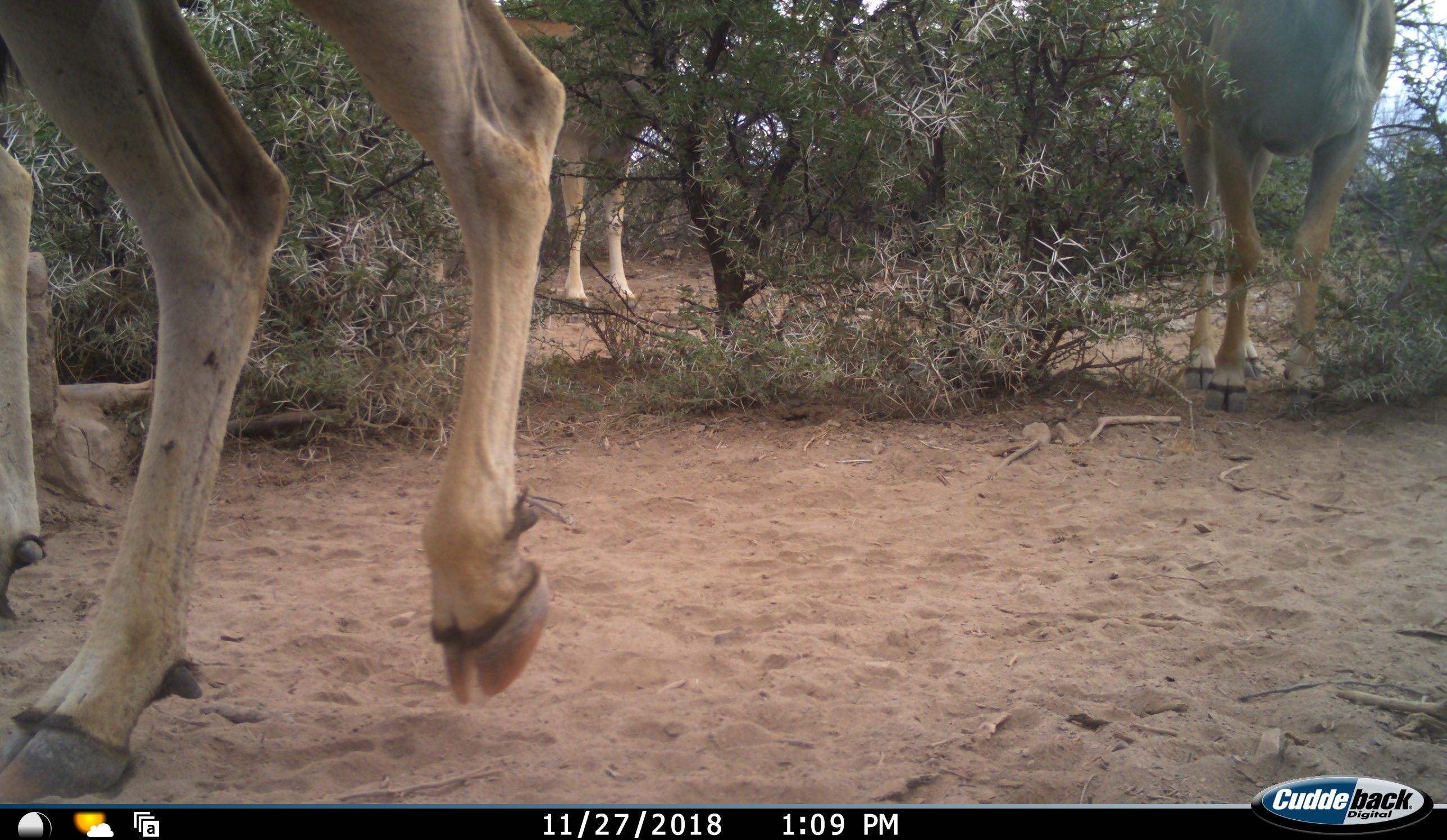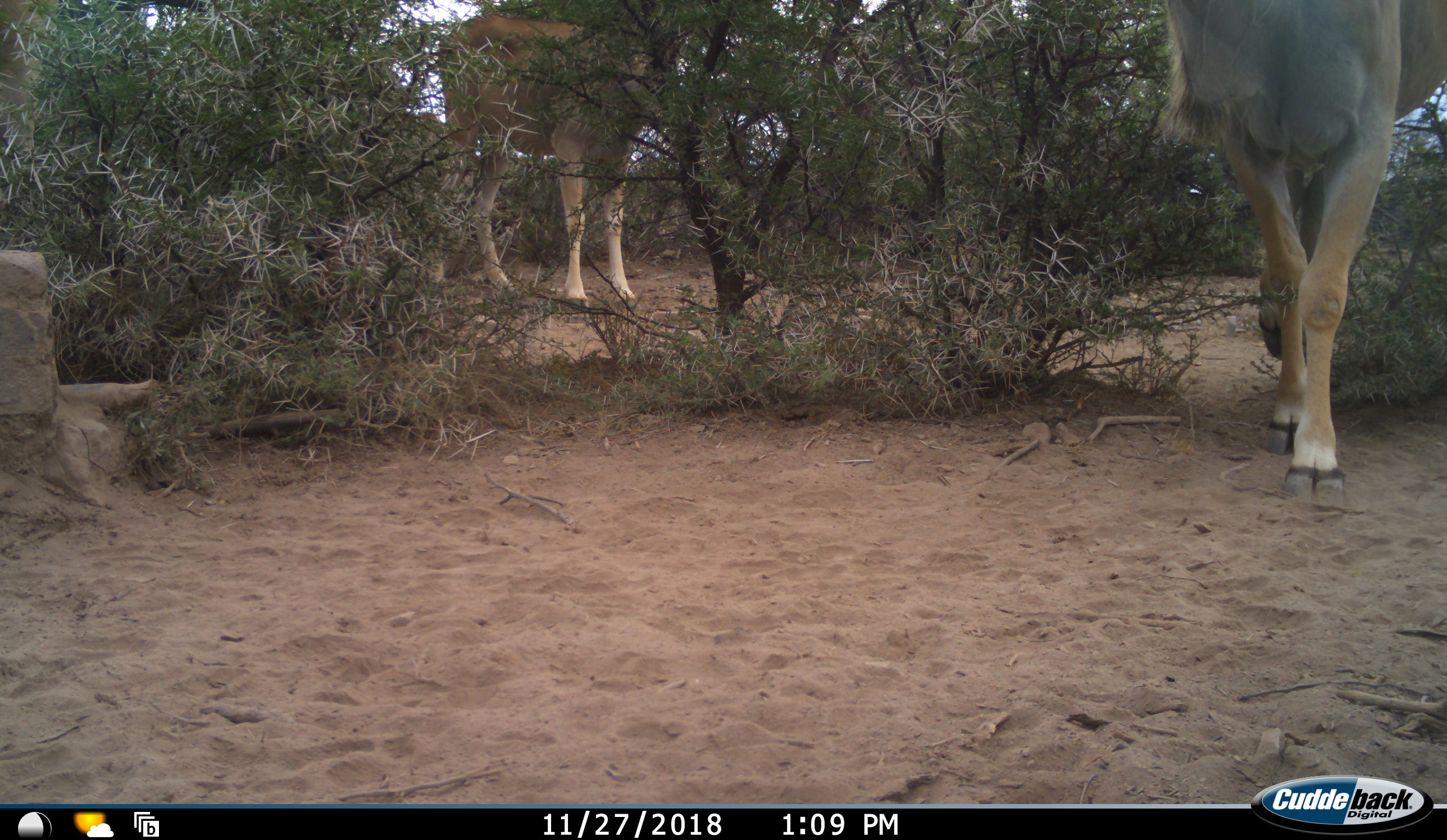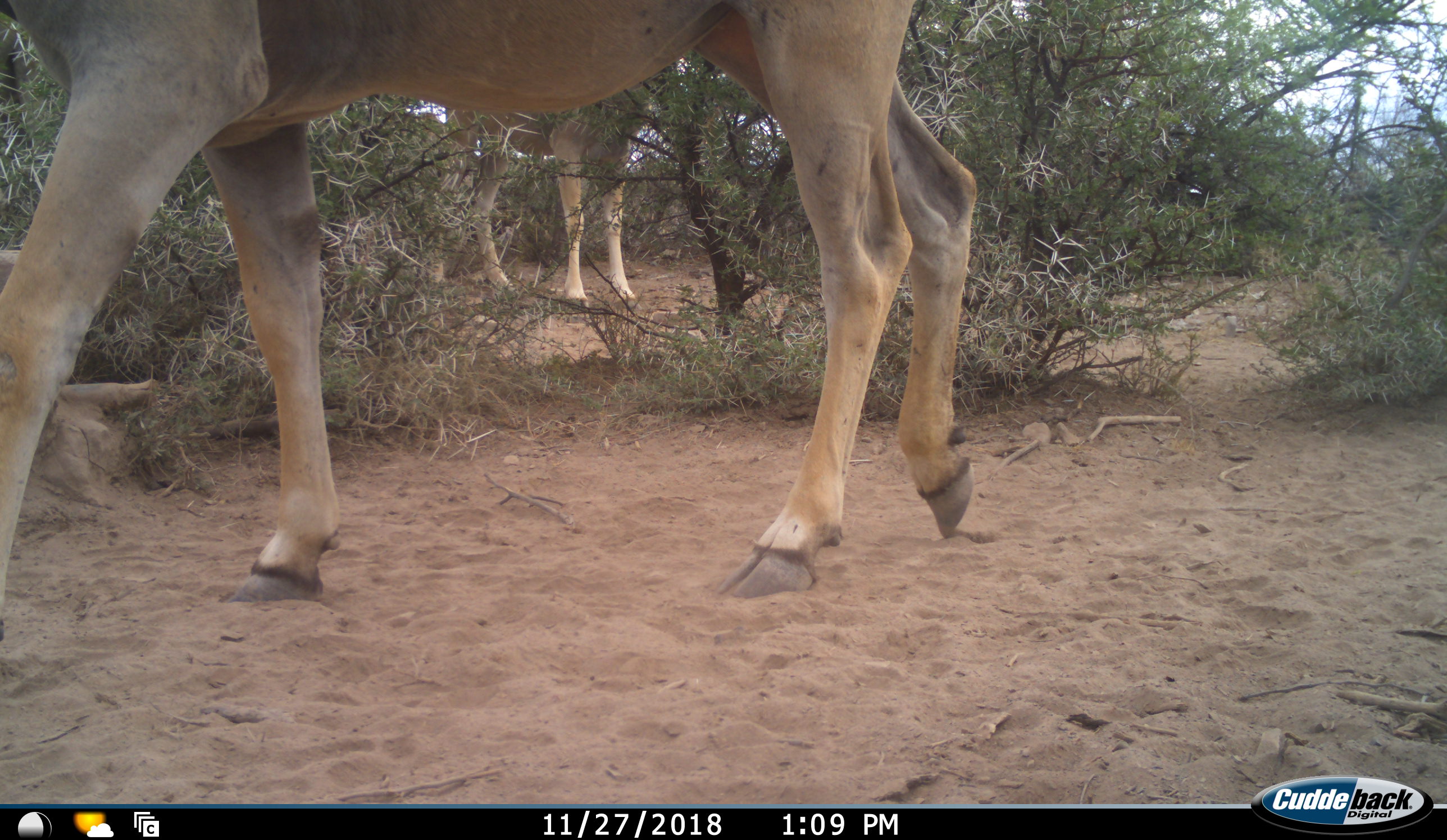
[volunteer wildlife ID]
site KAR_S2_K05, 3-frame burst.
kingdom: Animalia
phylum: Chordata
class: Mammalia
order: Artiodactyla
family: Bovidae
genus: Tragelaphus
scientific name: Tragelaphus oryx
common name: eland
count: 4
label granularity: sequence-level